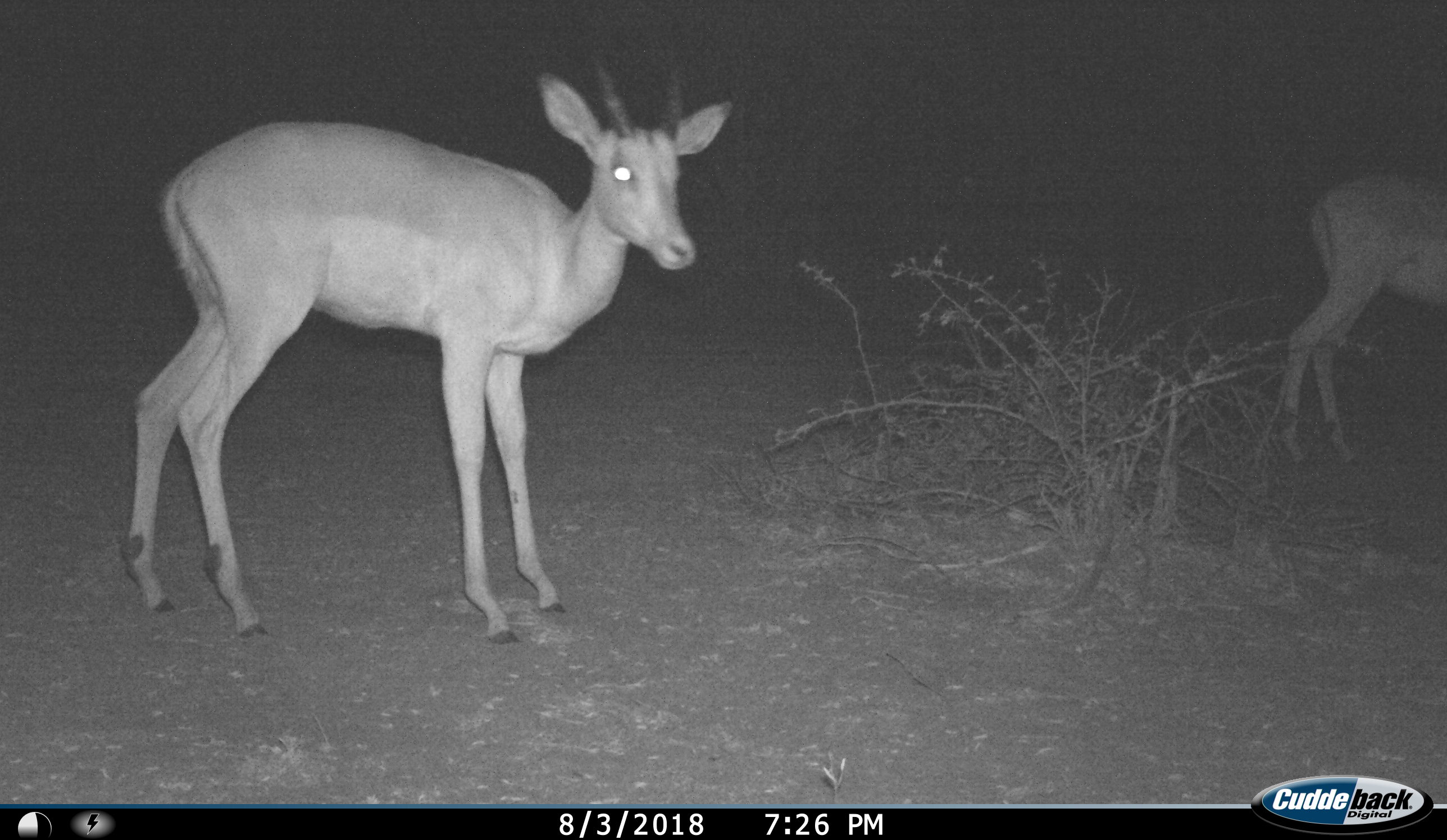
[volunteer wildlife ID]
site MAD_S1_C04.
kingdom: Animalia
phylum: Chordata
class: Mammalia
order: Artiodactyla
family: Bovidae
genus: Aepyceros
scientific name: Aepyceros melampus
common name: impala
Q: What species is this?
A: Impala (Aepyceros melampus).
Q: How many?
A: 2.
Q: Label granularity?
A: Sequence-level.